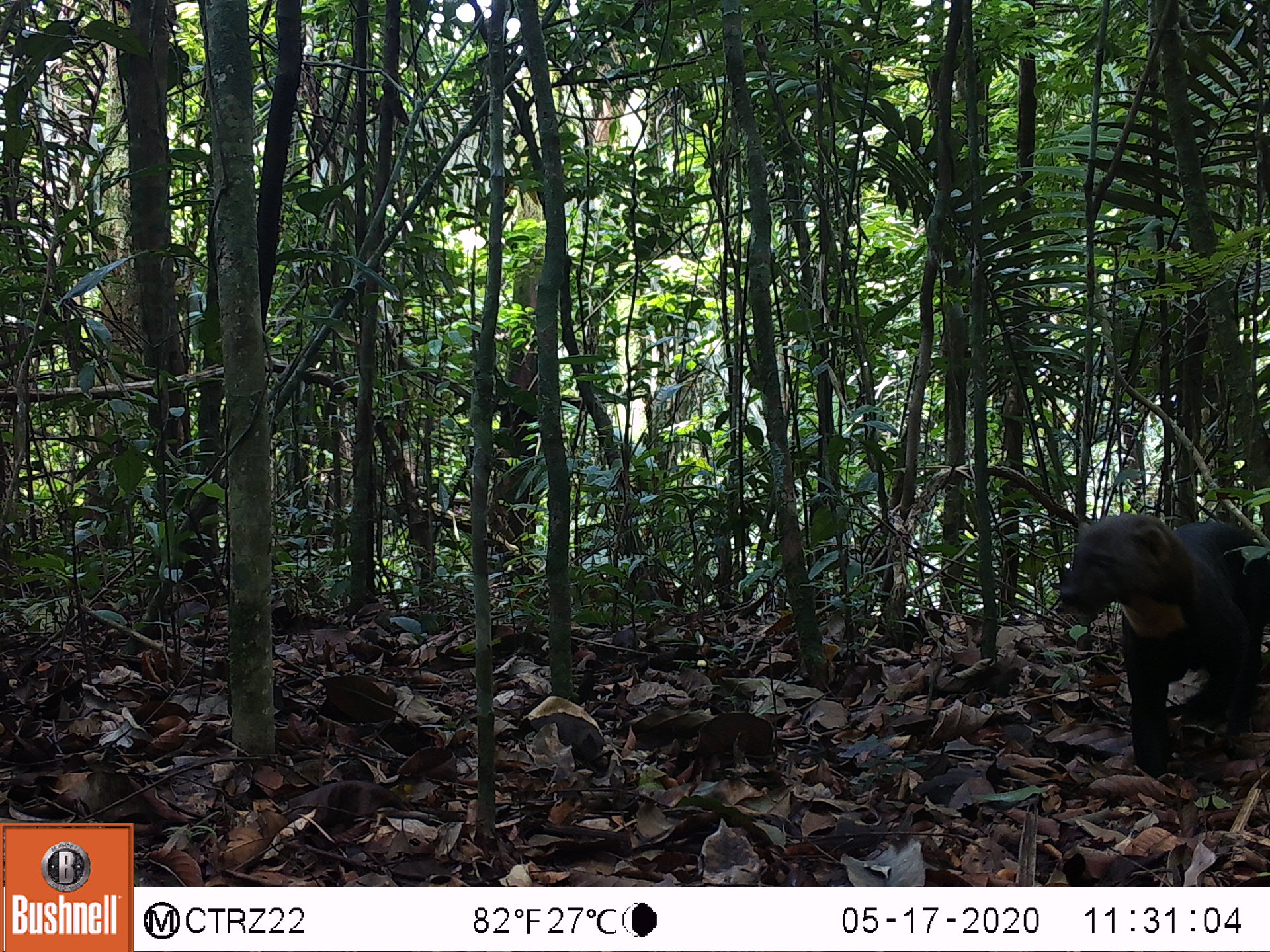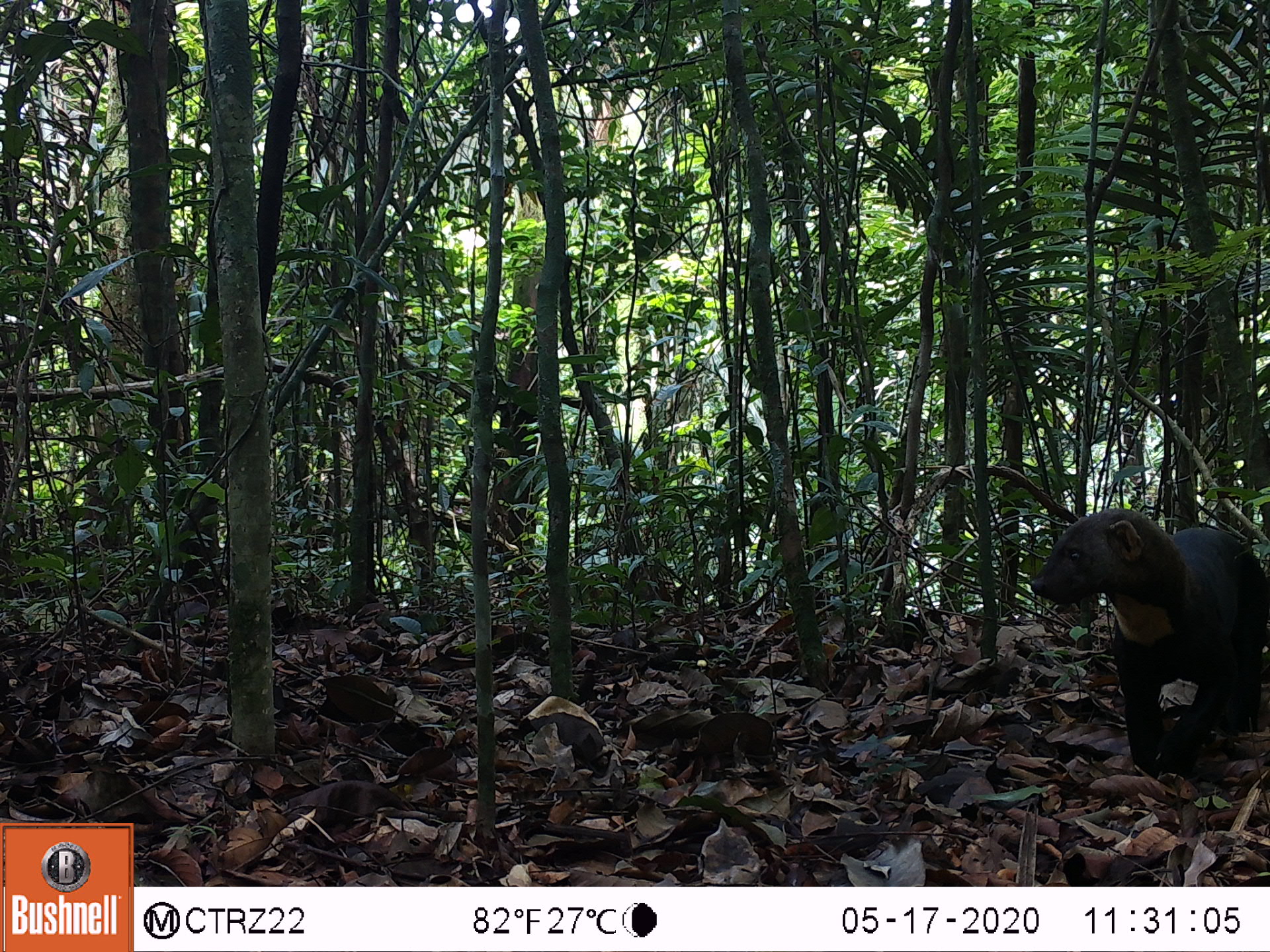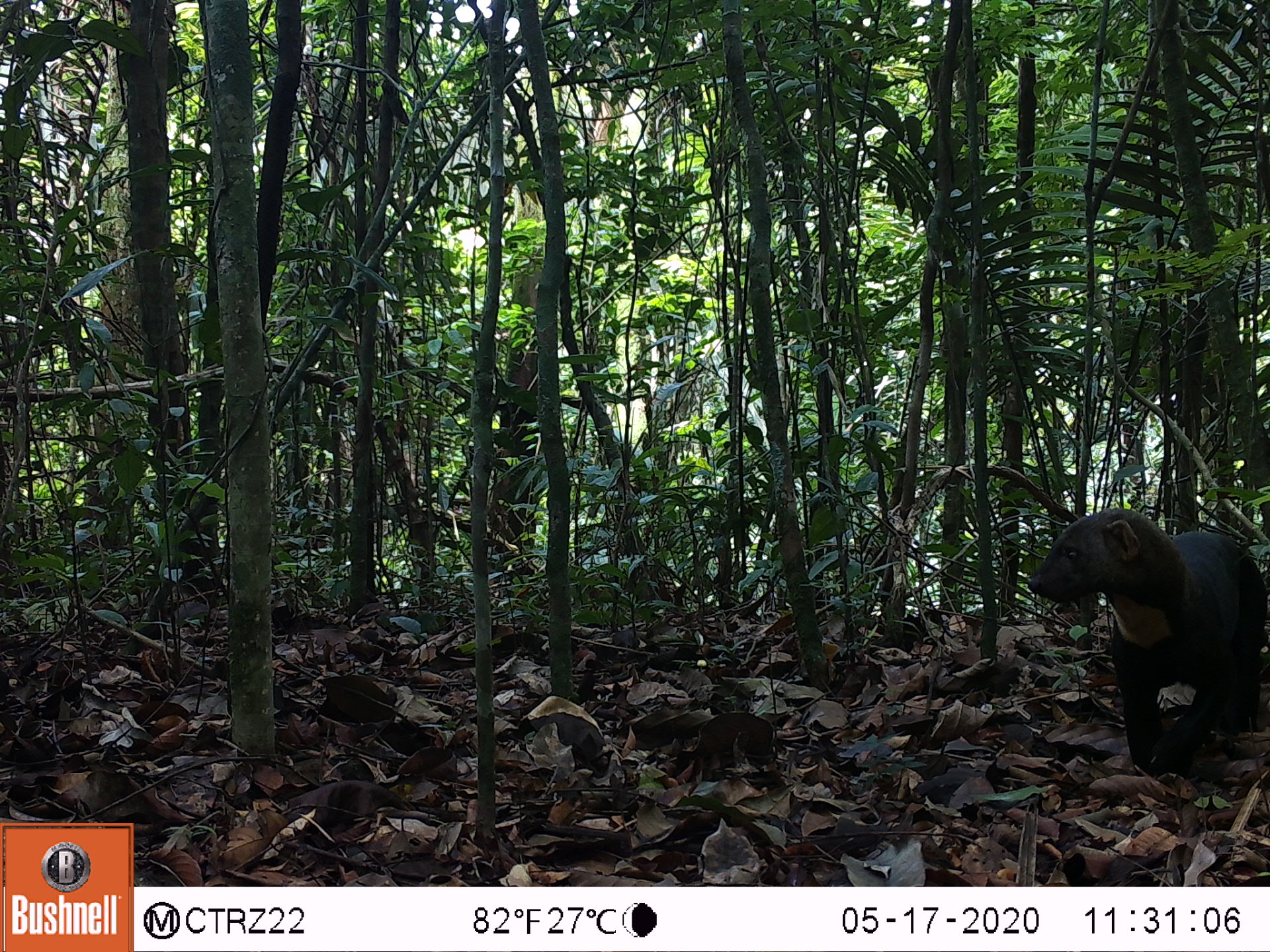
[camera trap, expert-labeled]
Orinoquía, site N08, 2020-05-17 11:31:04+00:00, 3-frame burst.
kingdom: Animalia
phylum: Chordata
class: Mammalia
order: Carnivora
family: Mustelidae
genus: Eira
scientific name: Eira barbara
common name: tayra